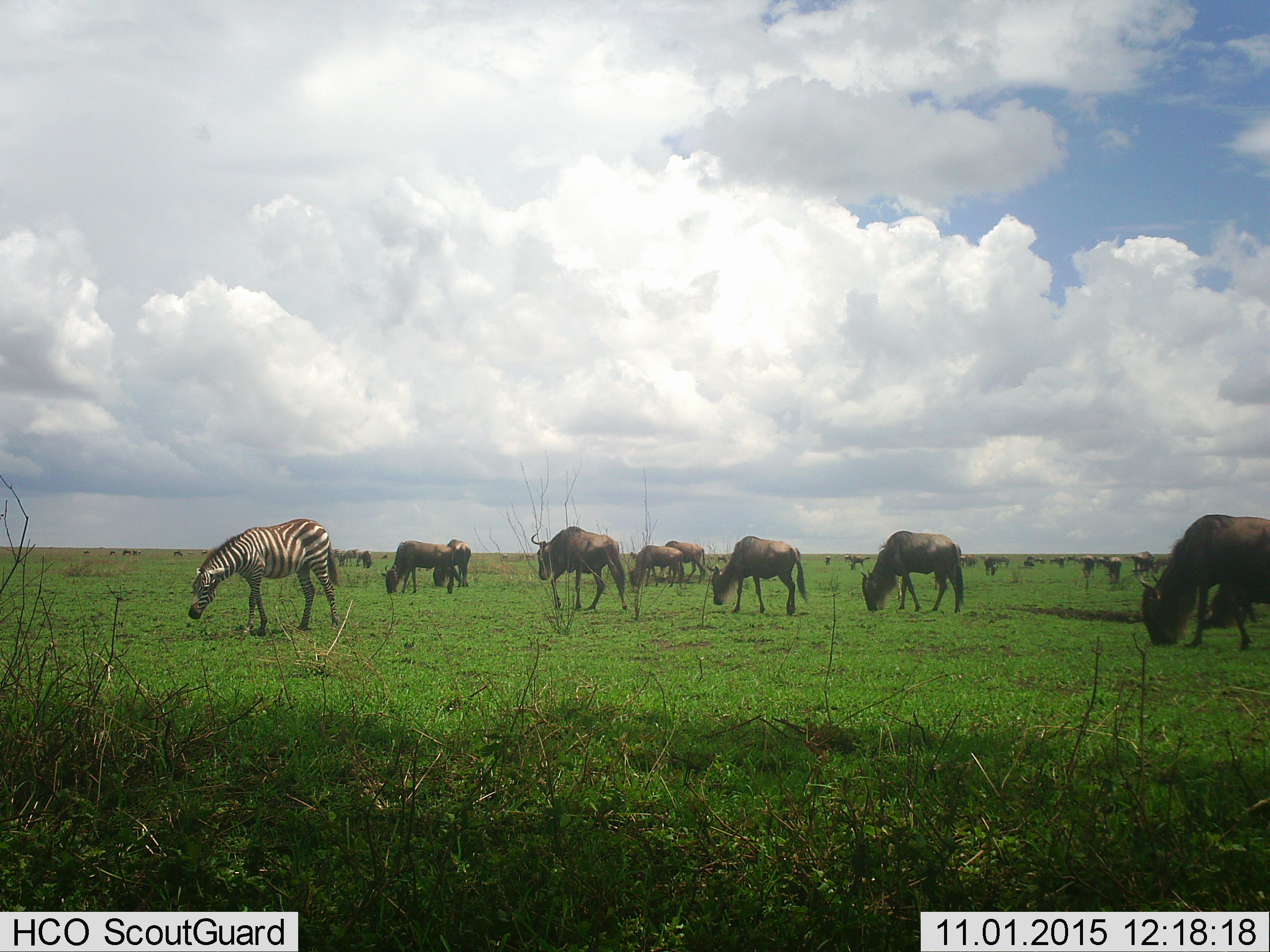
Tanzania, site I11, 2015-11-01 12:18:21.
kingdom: Animalia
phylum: Chordata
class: Mammalia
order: Artiodactyla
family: Bovidae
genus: Connochaetes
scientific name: Connochaetes taurinus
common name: blue wildebeest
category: wildebeest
Wildebeest (blue wildebeest) (Connochaetes taurinus), count 11-50. Behavior (volunteer vote fractions): standing 33%, resting 0%, moving 67%, interacting 0%. Young present (vote fraction): 11%. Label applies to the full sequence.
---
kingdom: Animalia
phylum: Chordata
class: Mammalia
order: Perissodactyla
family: Equidae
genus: Equus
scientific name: Equus quagga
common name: plains zebra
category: zebra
Zebra (plains zebra) (Equus quagga), count 1. Behavior (volunteer vote fractions): standing 30%, resting 0%, moving 10%, interacting 0%. Young present (vote fraction): 0%. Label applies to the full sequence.